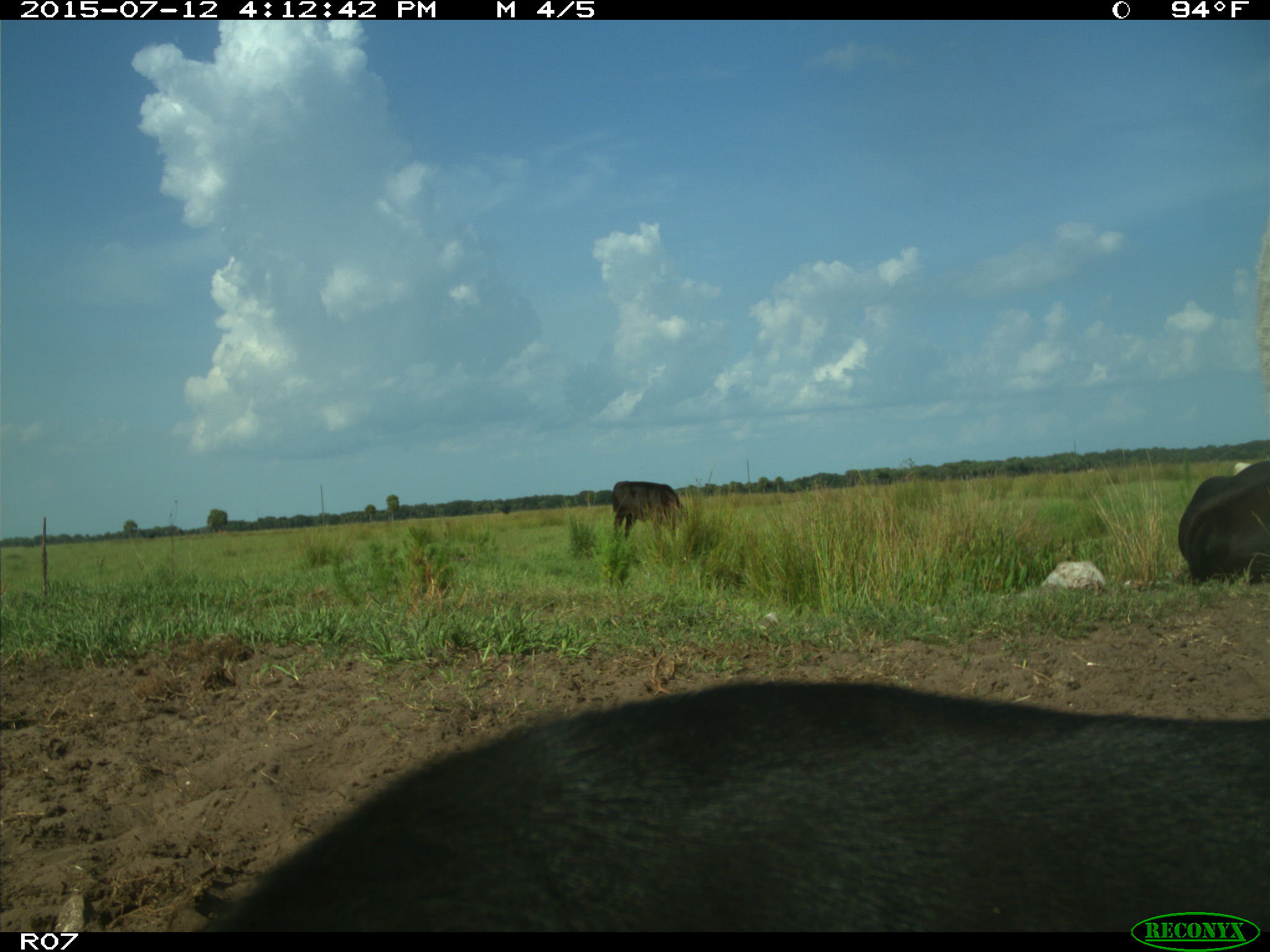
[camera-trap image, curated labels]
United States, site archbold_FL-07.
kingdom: Animalia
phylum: Chordata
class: Mammalia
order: Artiodactyla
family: Bovidae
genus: Bos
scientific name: Bos taurus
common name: domestic cow